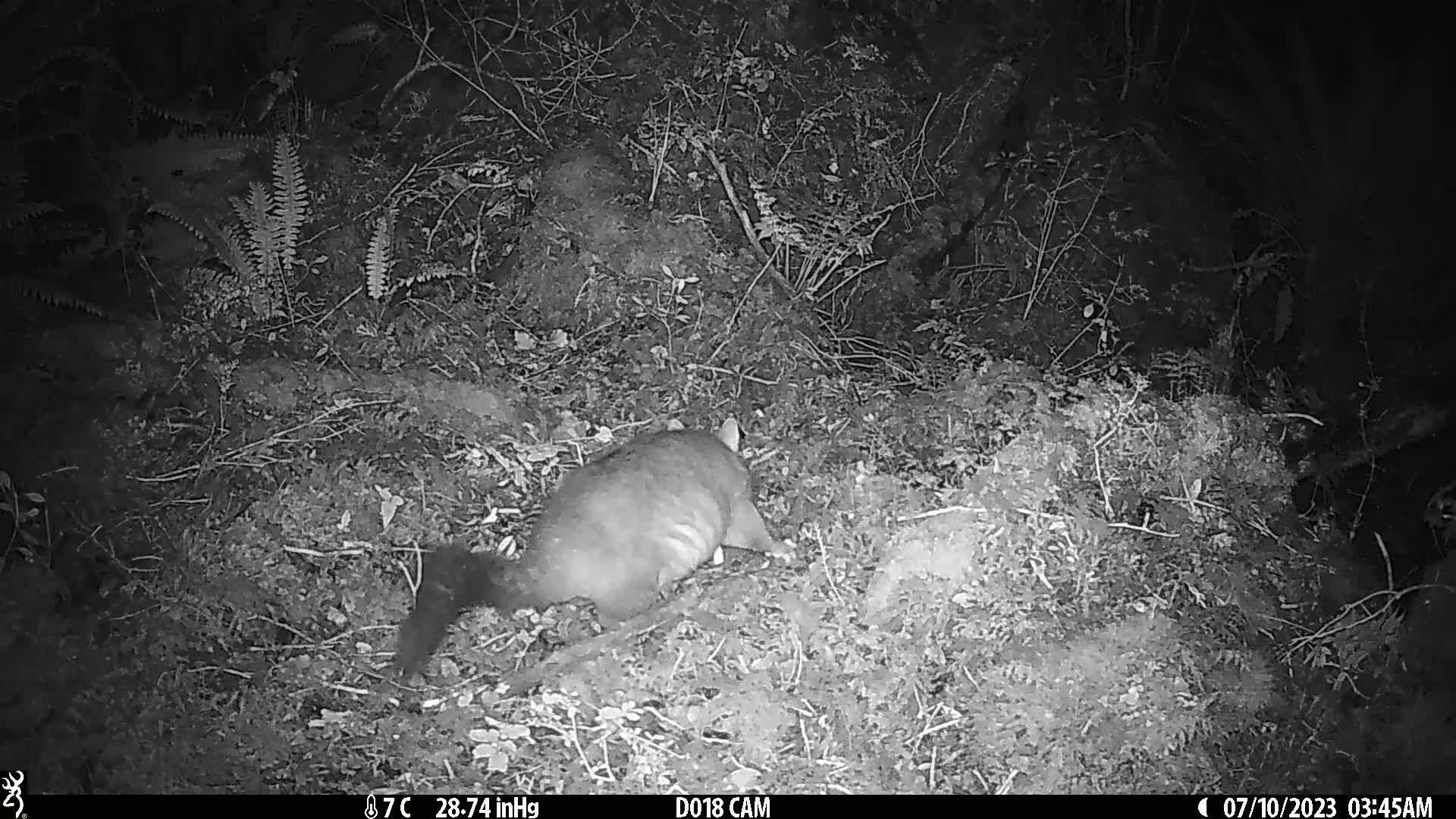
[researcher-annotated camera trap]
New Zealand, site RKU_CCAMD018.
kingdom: Animalia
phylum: Chordata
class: Mammalia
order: Diprotodontia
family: Phalangeridae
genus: Trichosurus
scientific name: Trichosurus vulpecula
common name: common brushtail possum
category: possum